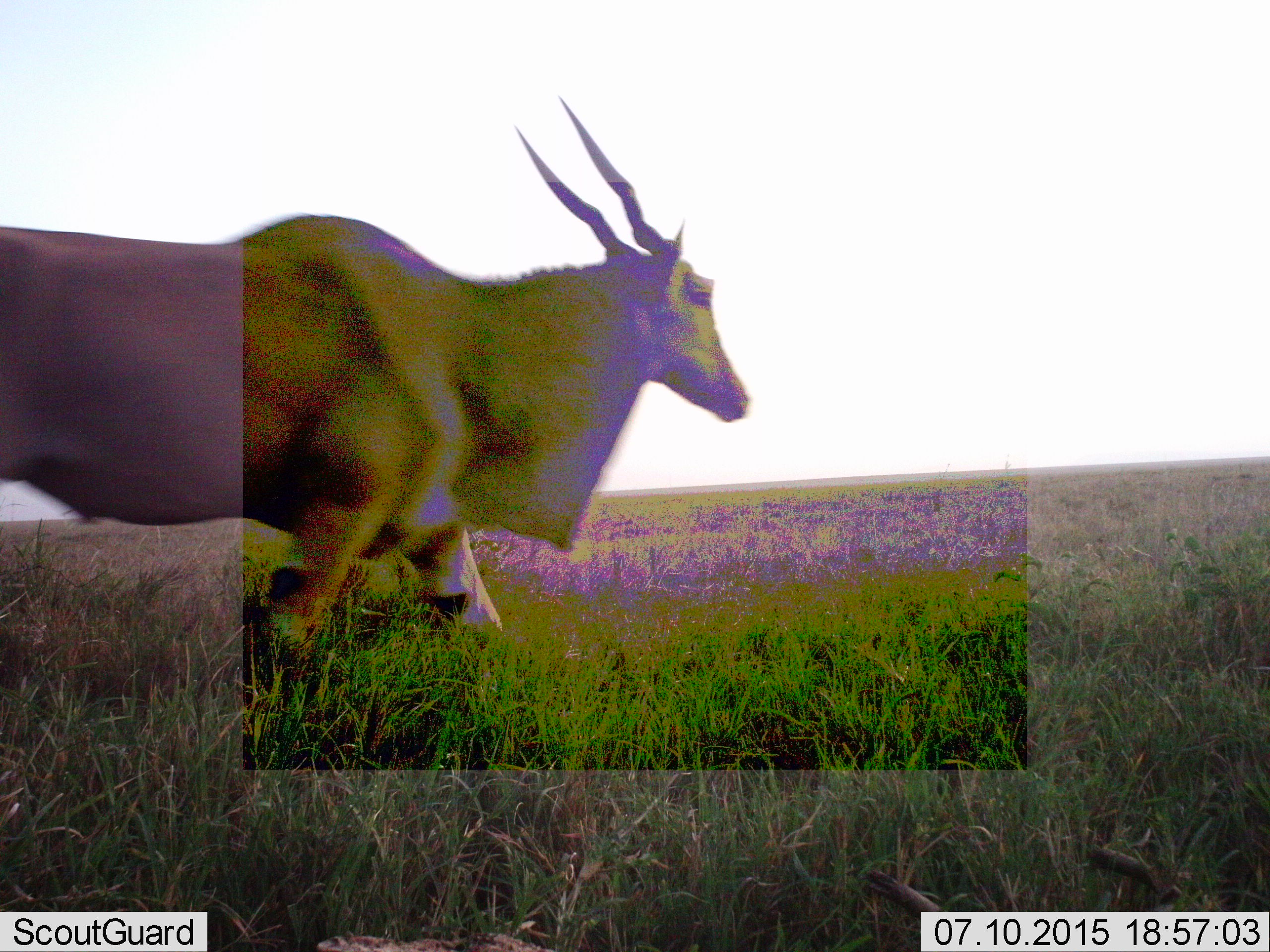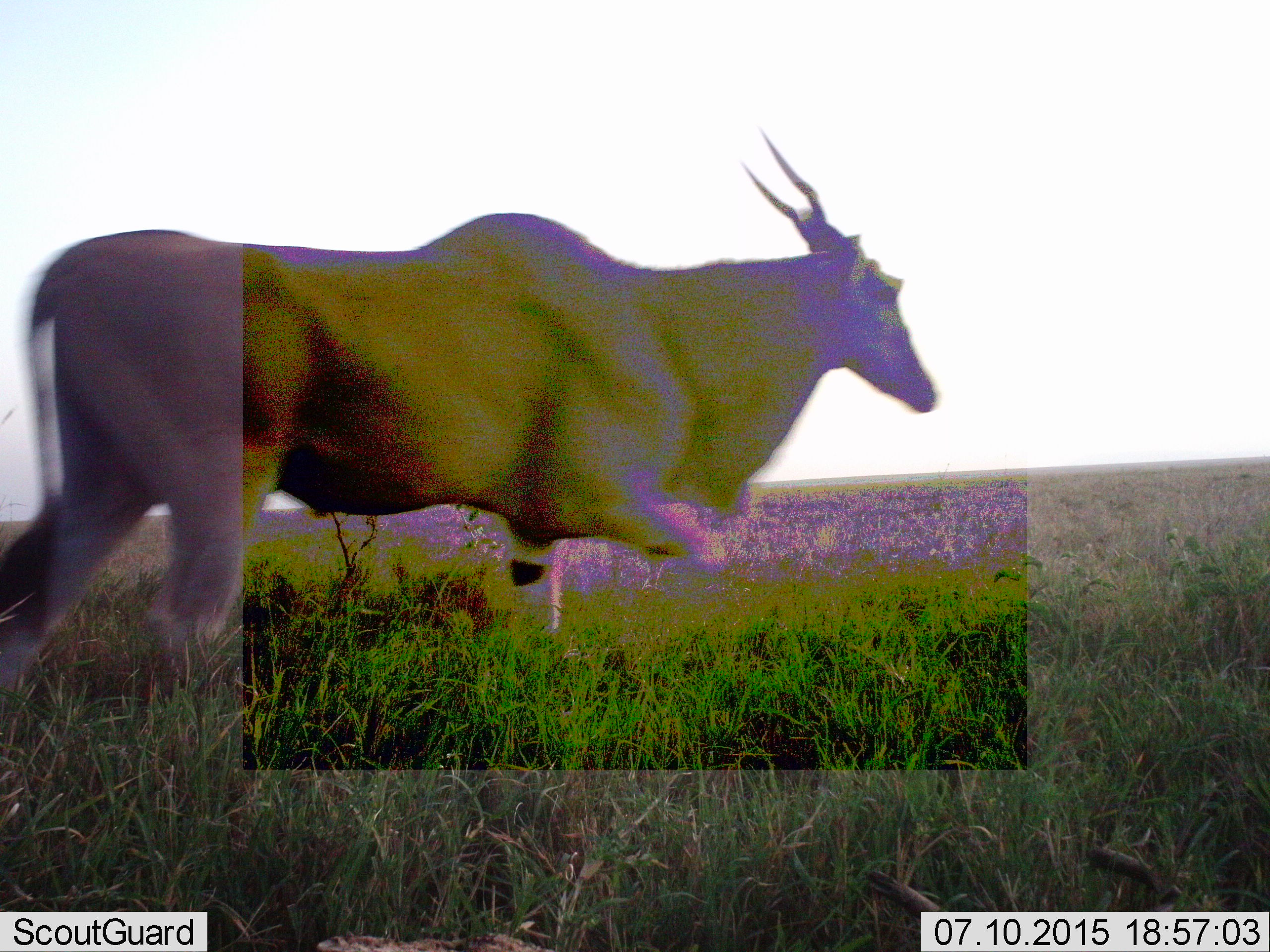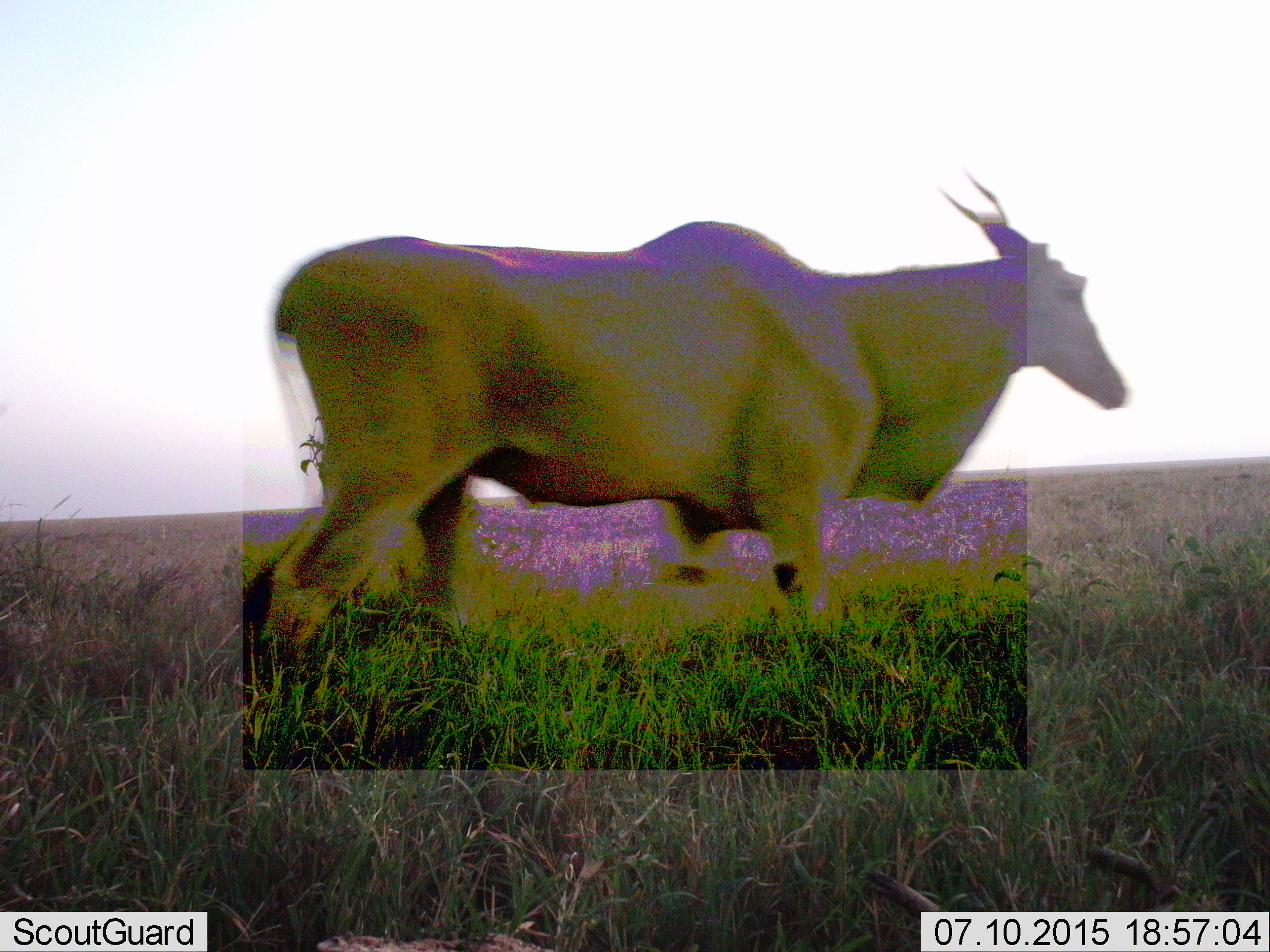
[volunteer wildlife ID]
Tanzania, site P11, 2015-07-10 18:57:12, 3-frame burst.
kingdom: Animalia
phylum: Chordata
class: Mammalia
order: Artiodactyla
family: Bovidae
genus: Tragelaphus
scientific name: Tragelaphus oryx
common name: eland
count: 1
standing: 0%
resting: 0%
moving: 100%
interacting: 0%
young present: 0%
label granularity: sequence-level